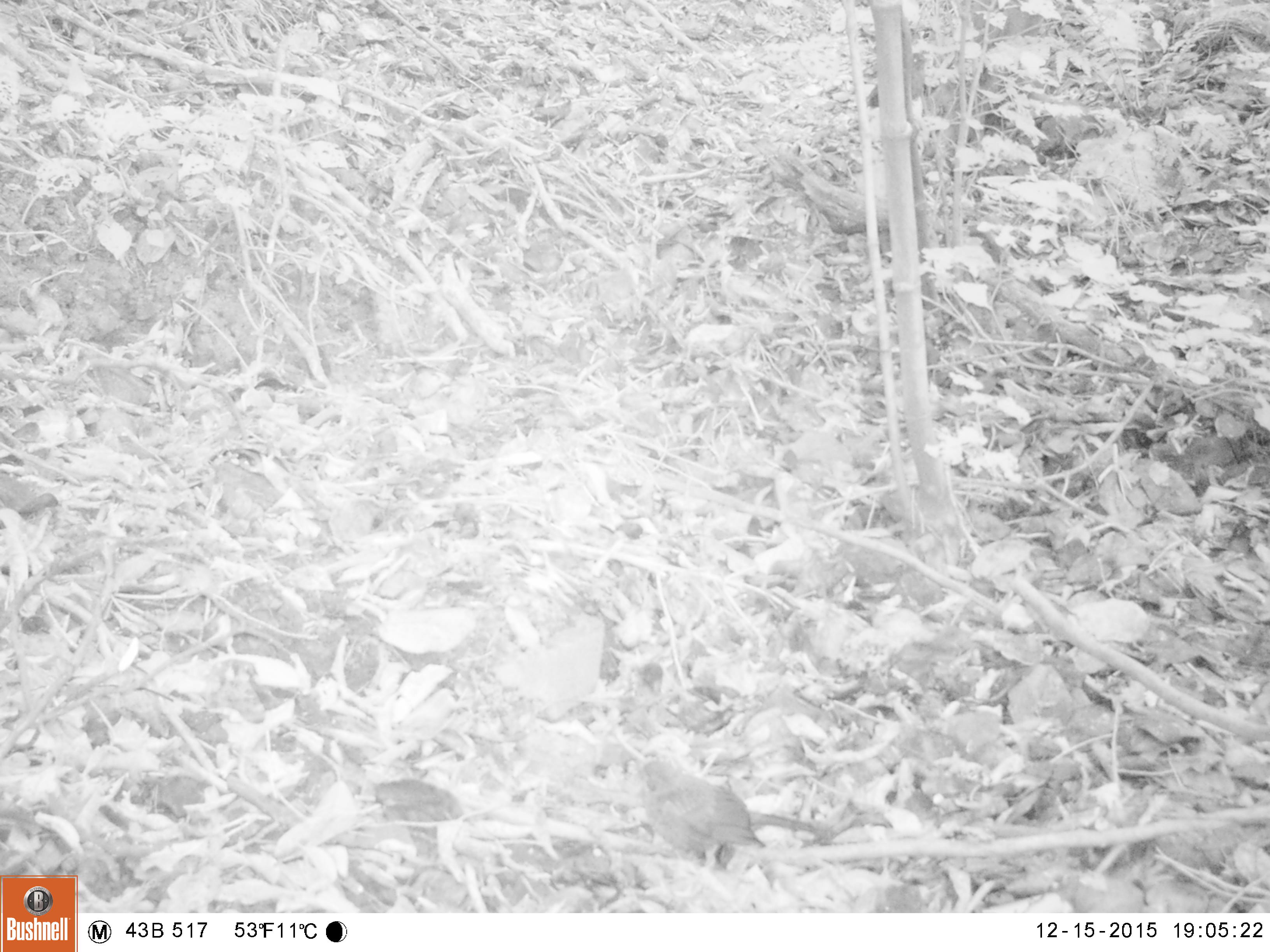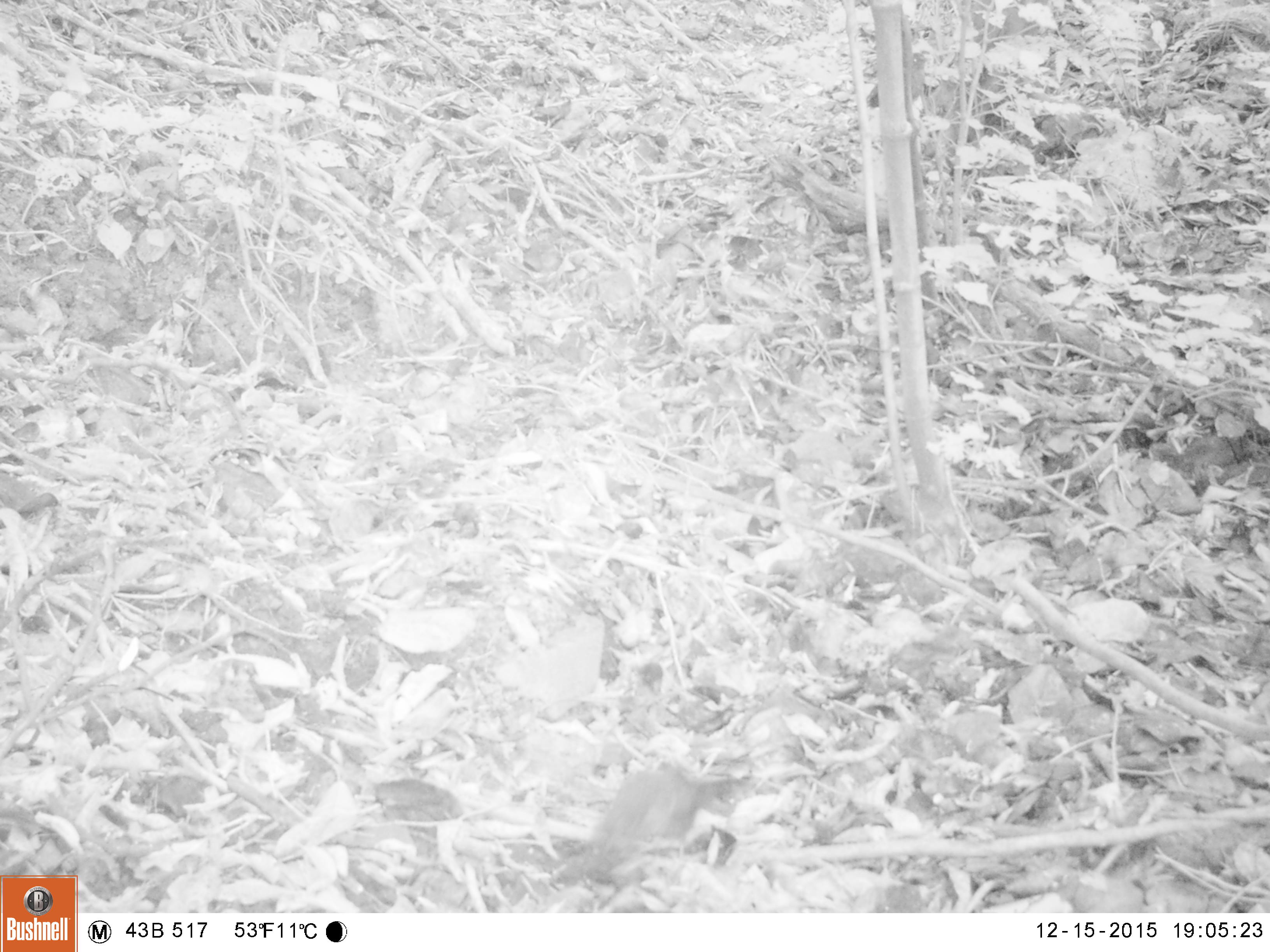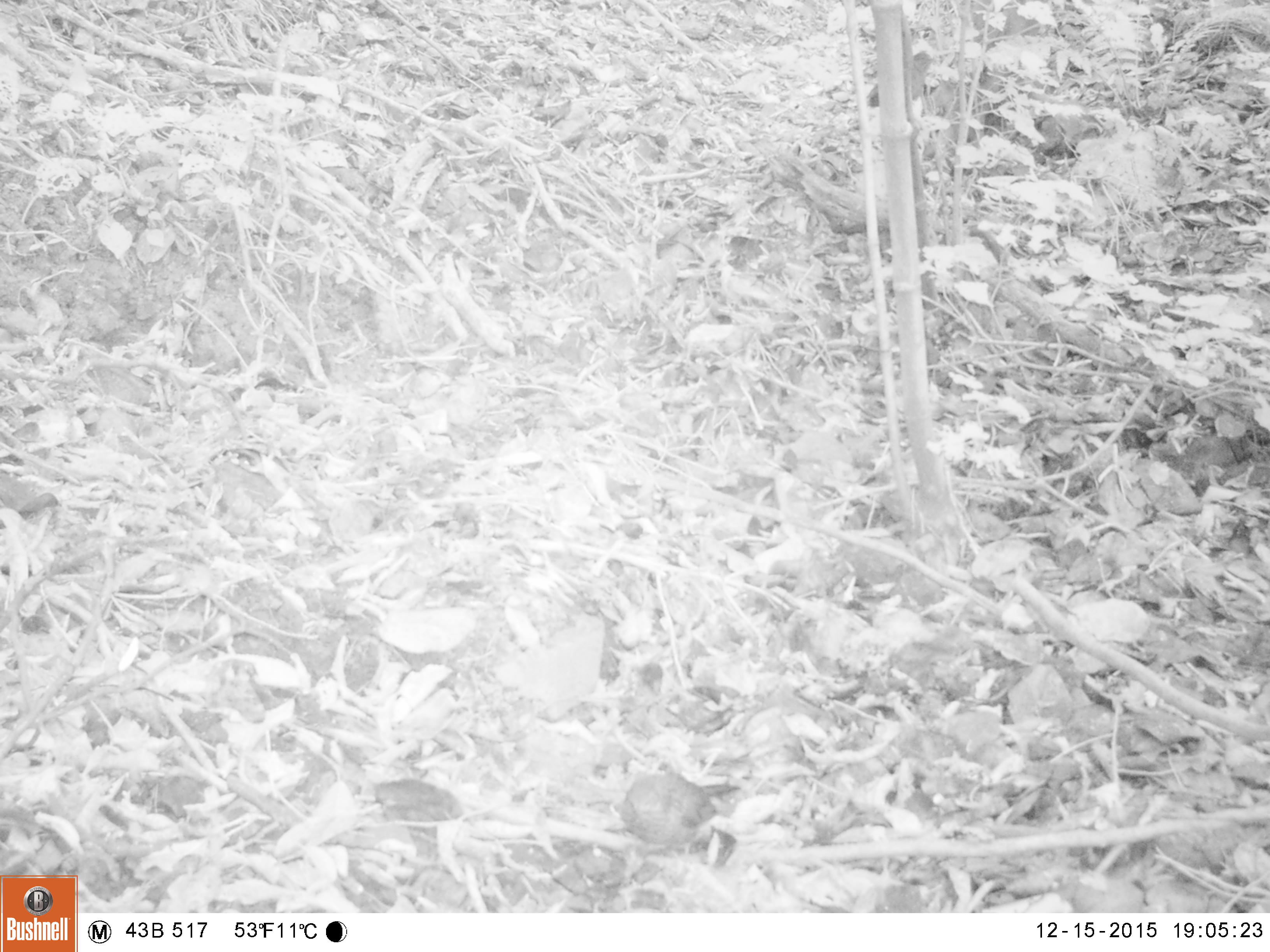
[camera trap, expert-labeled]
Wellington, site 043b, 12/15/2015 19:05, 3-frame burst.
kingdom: Animalia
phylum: Chordata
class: Aves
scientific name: Aves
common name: bird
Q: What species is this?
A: Bird (Aves).